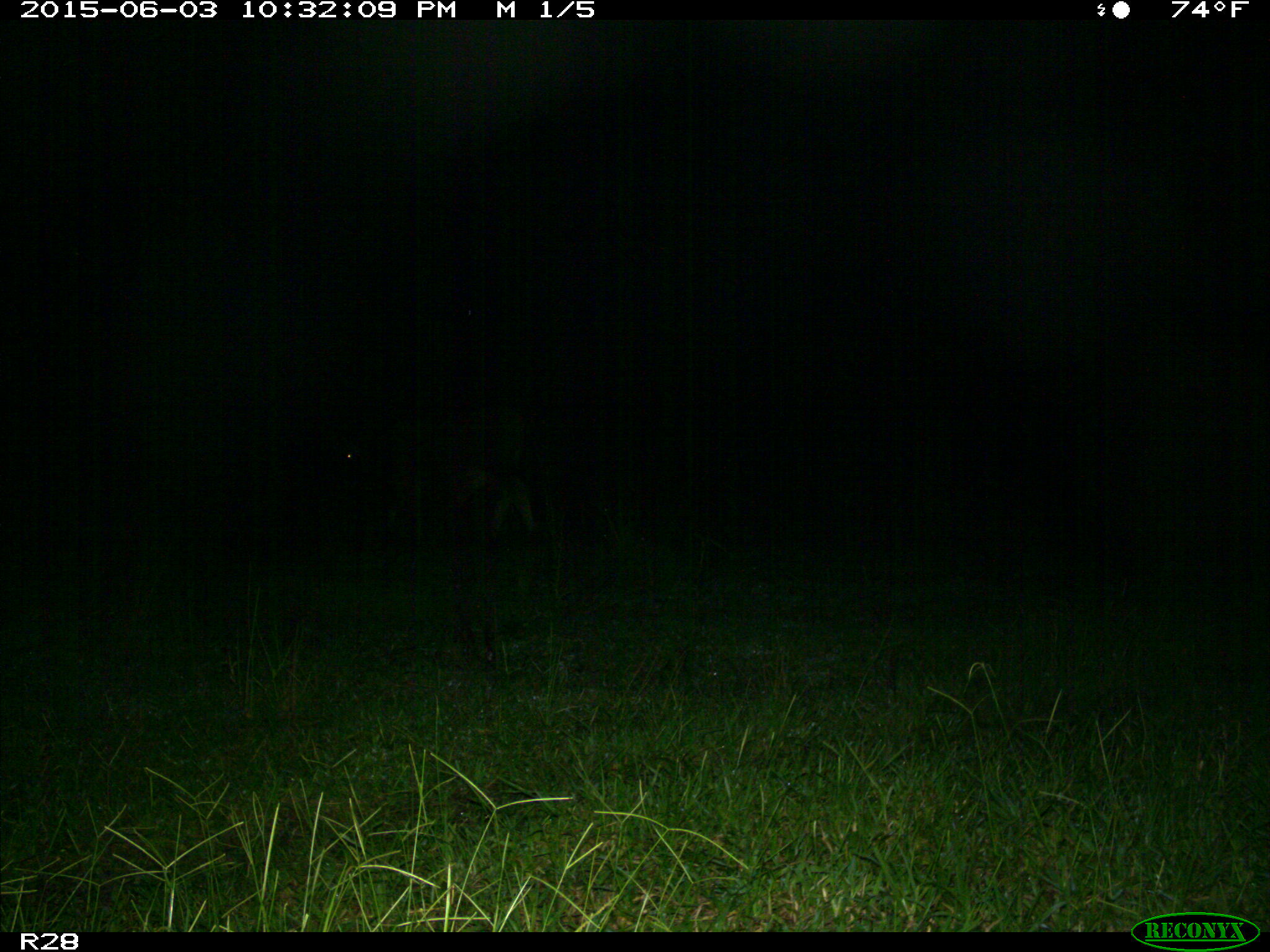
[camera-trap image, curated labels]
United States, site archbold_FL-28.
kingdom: Animalia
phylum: Chordata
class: Mammalia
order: Artiodactyla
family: Bovidae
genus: Bos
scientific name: Bos taurus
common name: domestic cow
Bos taurus (domestic cow).